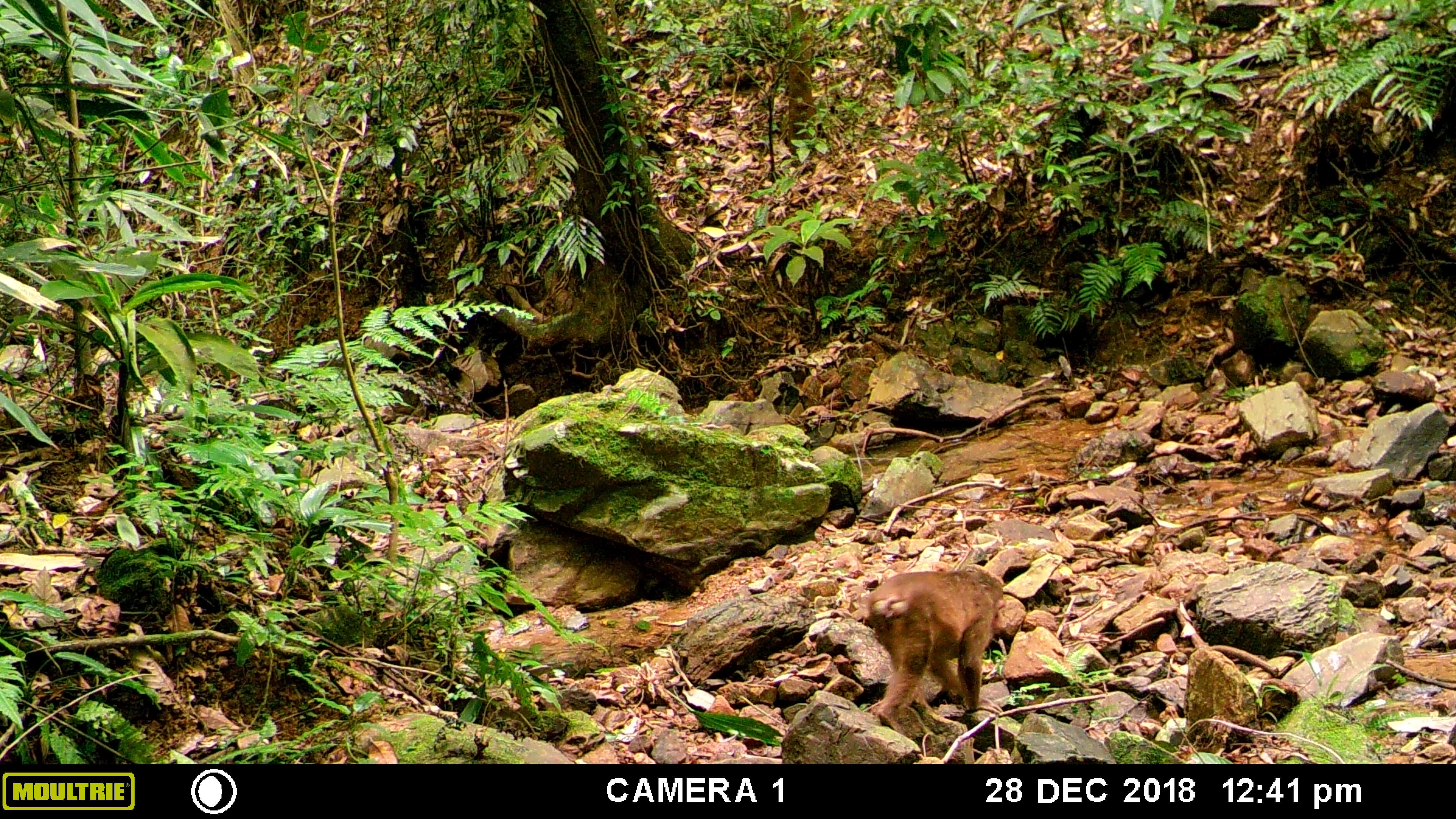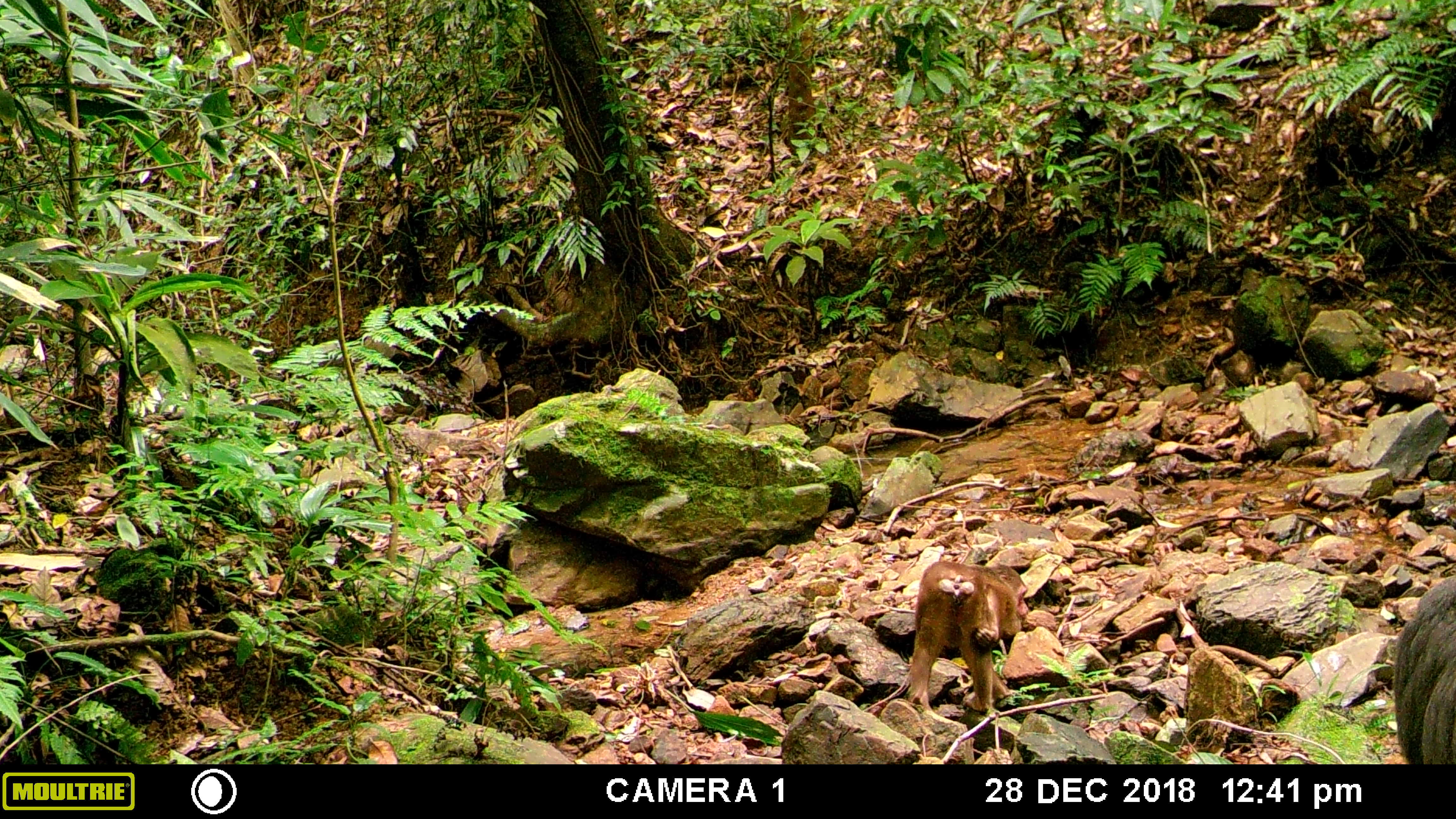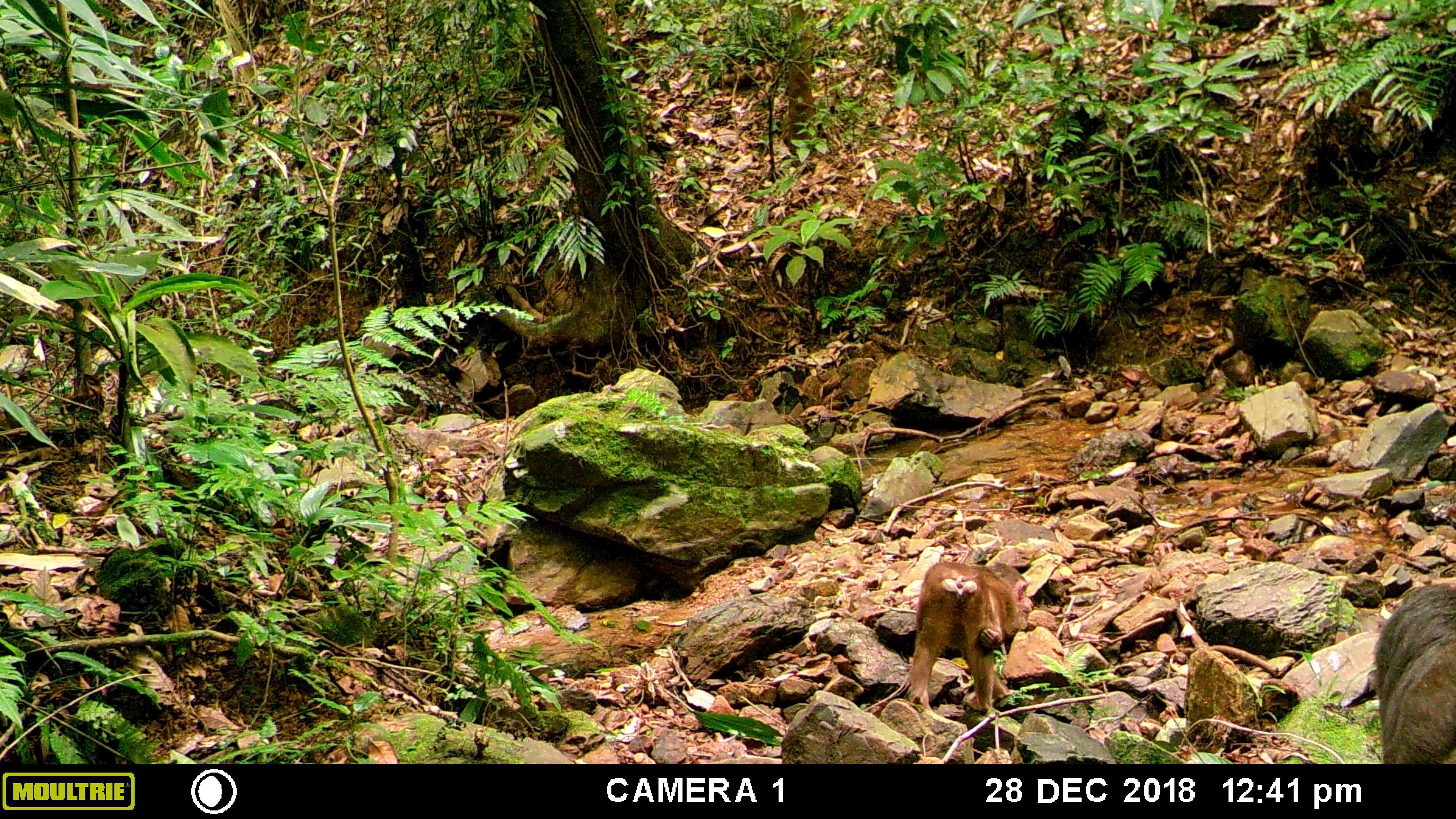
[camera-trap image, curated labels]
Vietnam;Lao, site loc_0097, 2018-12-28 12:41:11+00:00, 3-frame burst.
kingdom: Animalia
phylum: Chordata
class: Mammalia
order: Primates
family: Cercopithecidae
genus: Macaca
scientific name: Macaca arctoides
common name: stump-tailed macaque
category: stump tailed macaque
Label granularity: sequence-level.